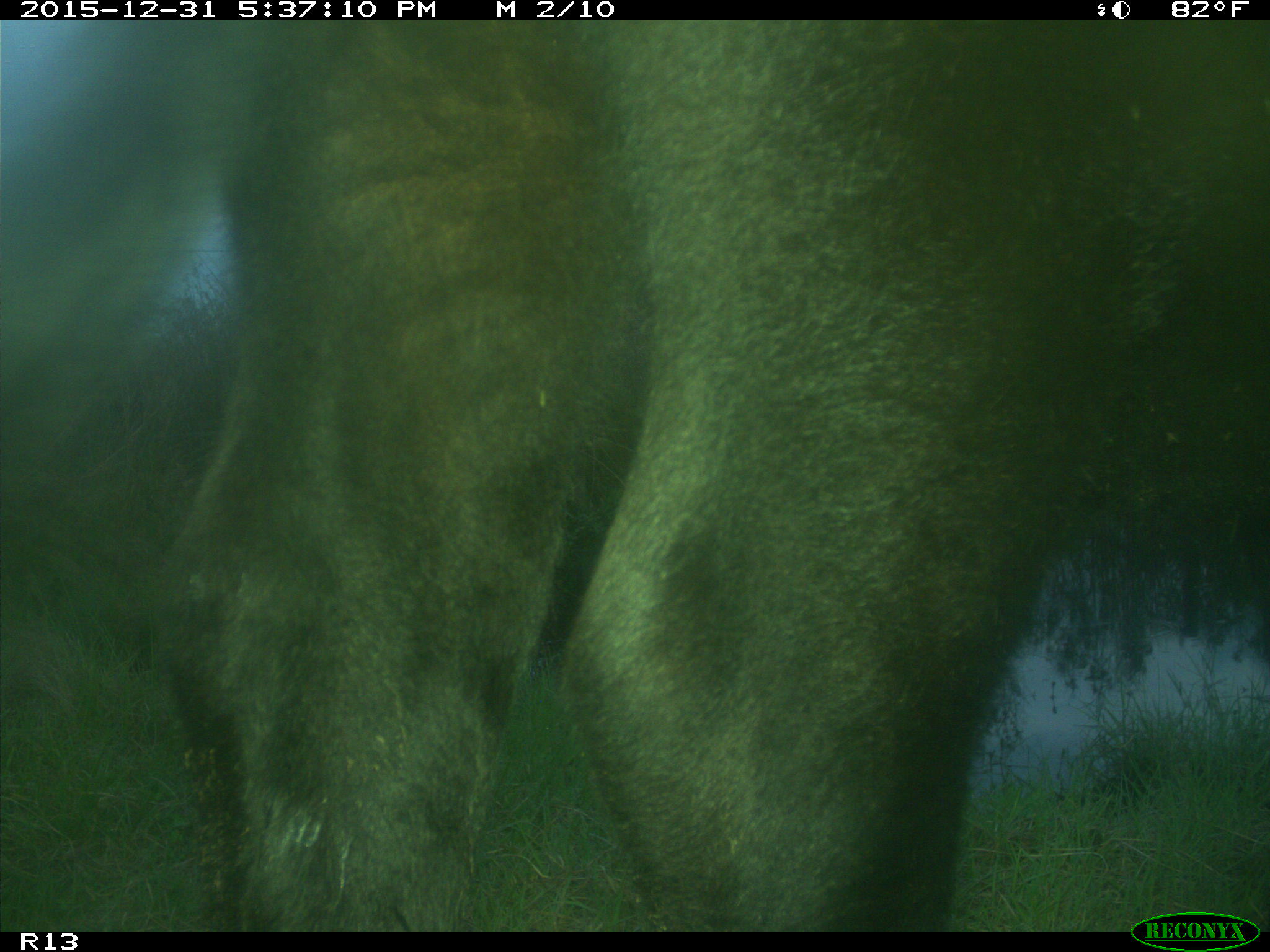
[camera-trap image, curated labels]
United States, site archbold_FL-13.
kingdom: Animalia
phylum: Chordata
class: Mammalia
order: Artiodactyla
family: Bovidae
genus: Bos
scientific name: Bos taurus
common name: domestic cow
Bos taurus (domestic cow).